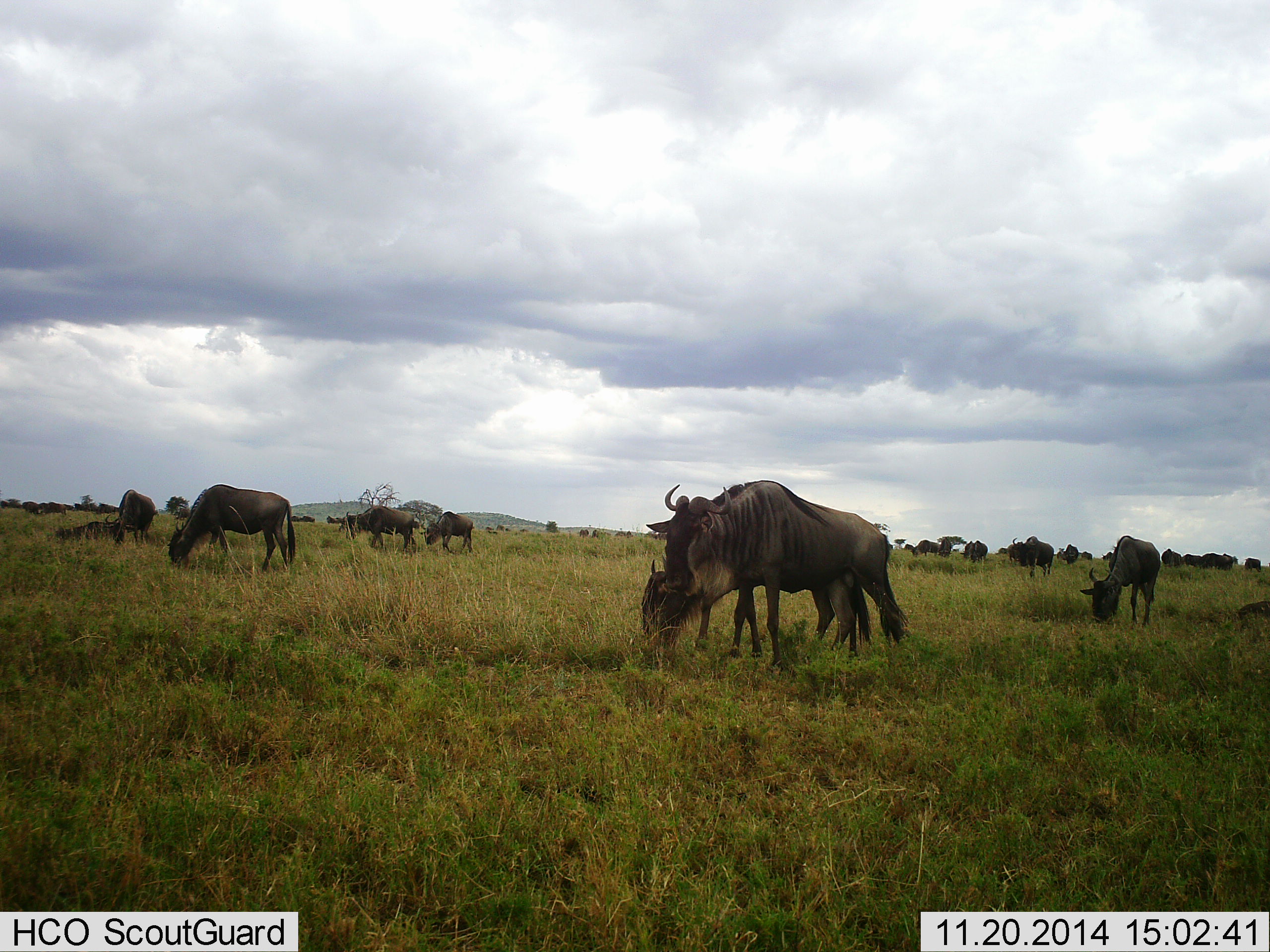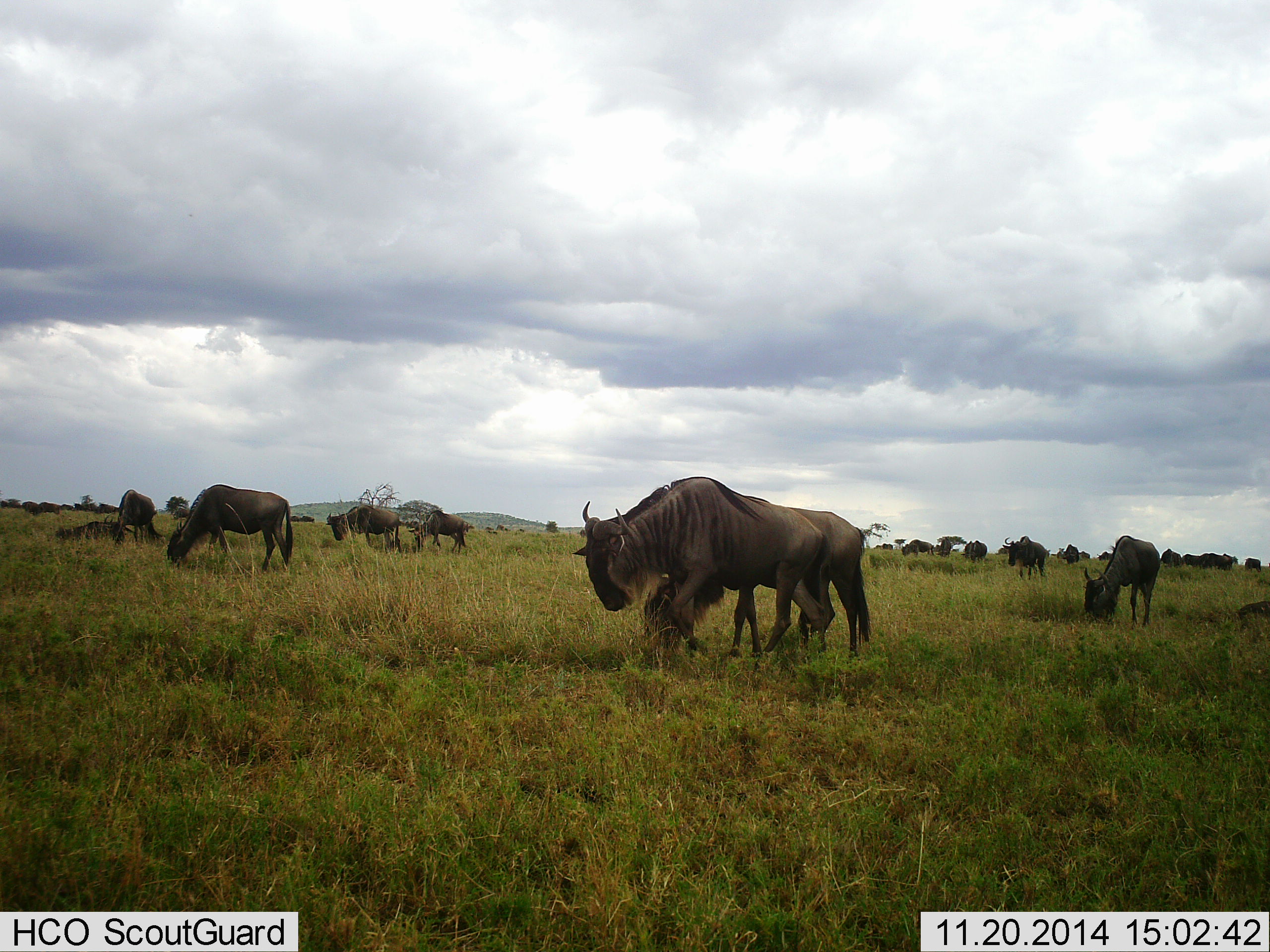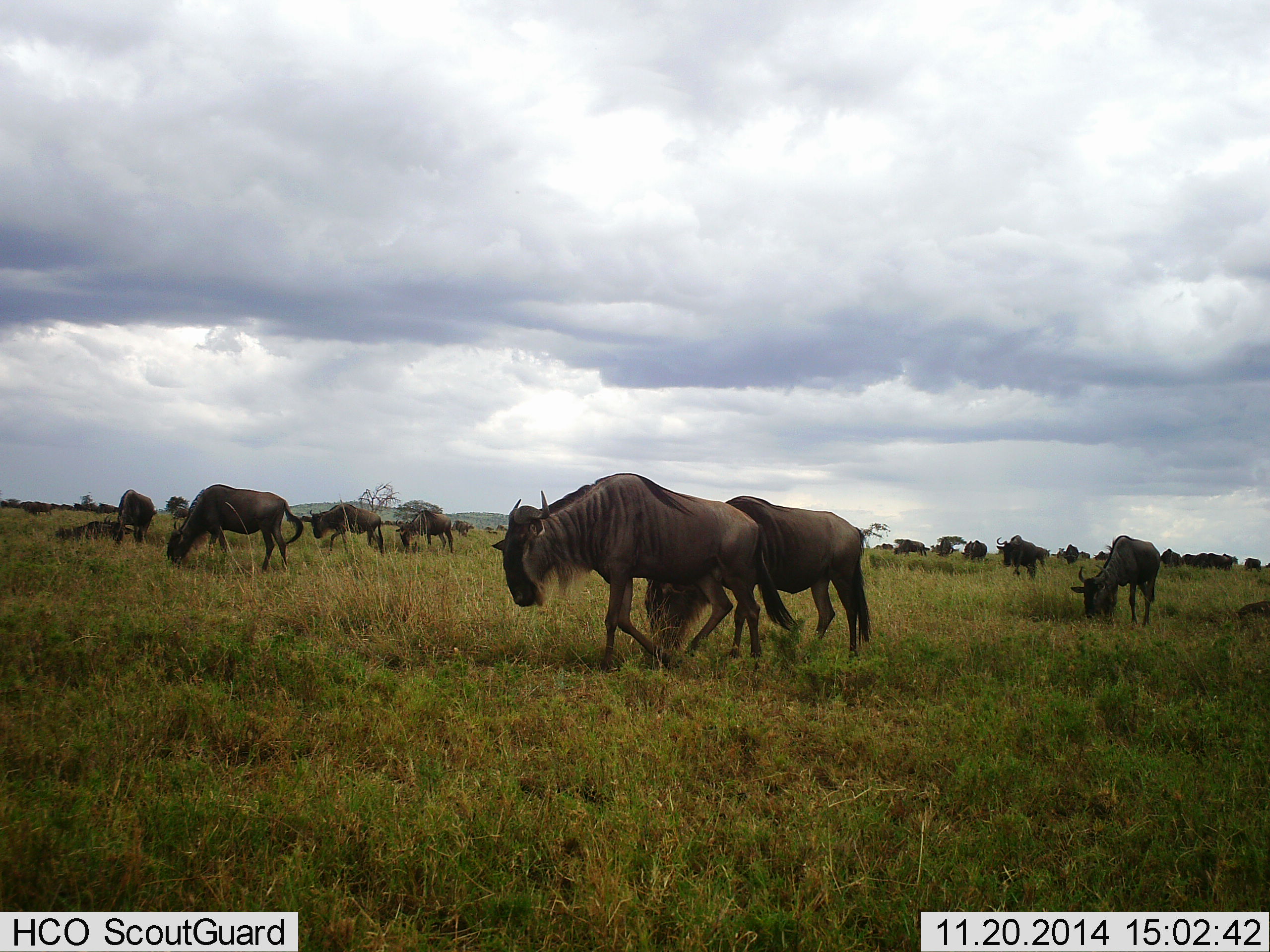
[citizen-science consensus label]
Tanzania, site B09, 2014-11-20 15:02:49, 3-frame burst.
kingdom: Animalia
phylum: Chordata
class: Mammalia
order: Artiodactyla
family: Bovidae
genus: Connochaetes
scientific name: Connochaetes taurinus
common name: blue wildebeest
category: wildebeest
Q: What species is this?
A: Wildebeest (blue wildebeest) (Connochaetes taurinus).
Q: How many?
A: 11-50.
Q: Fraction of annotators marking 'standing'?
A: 40%.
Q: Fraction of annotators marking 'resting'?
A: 10%.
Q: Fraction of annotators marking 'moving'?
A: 80%.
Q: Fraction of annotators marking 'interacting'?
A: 10%.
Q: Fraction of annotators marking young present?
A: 10%.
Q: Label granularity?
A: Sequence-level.